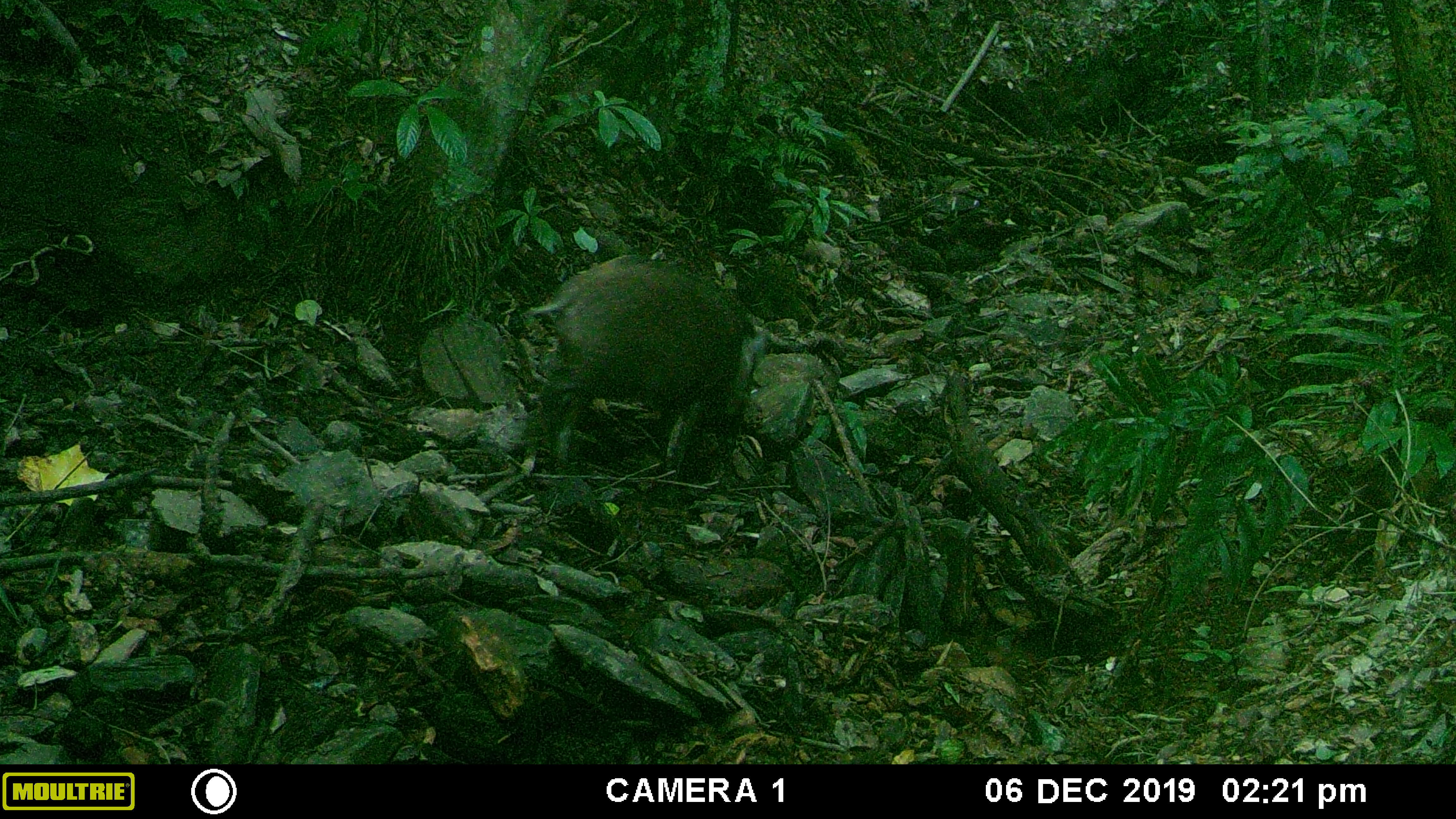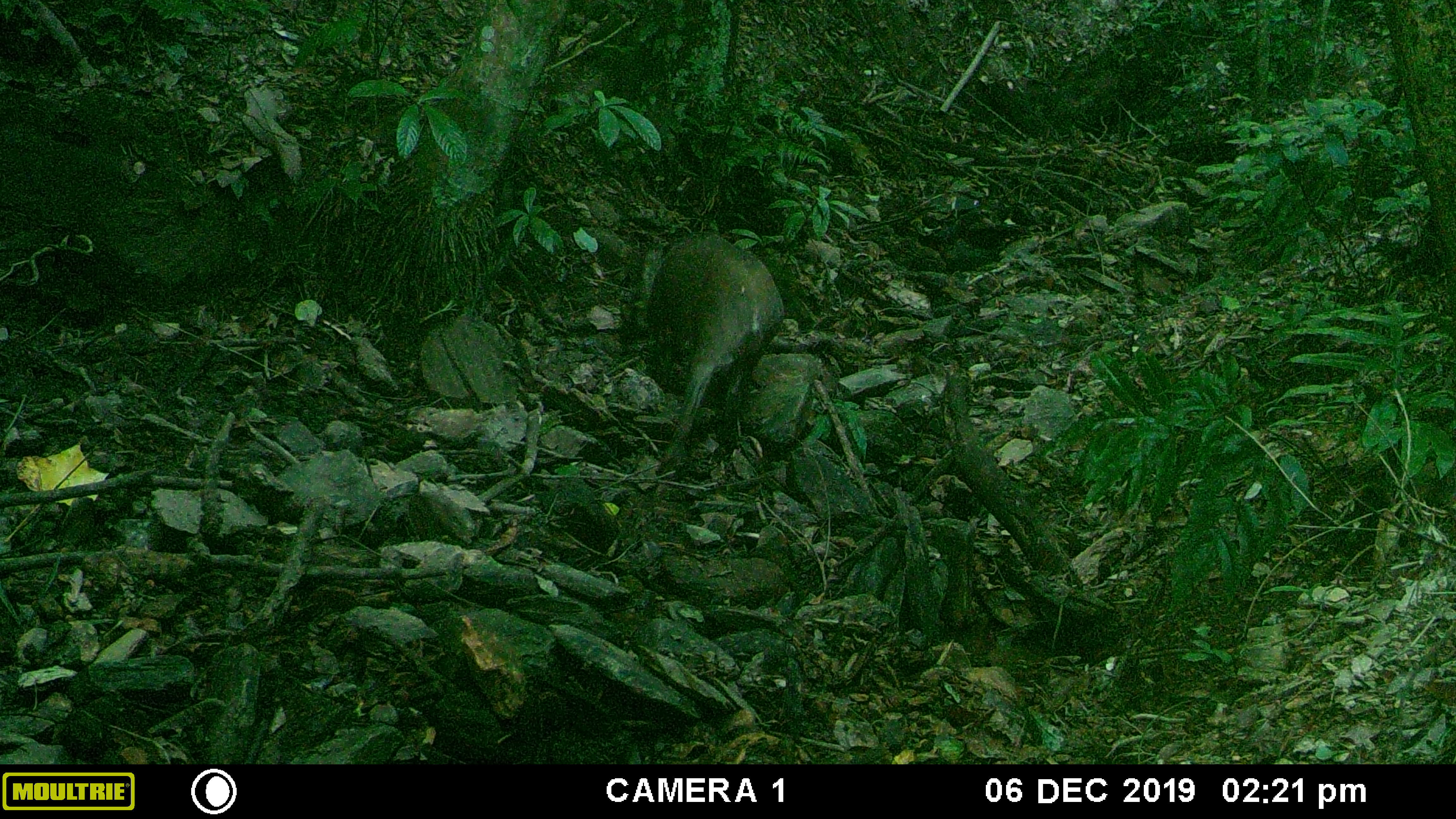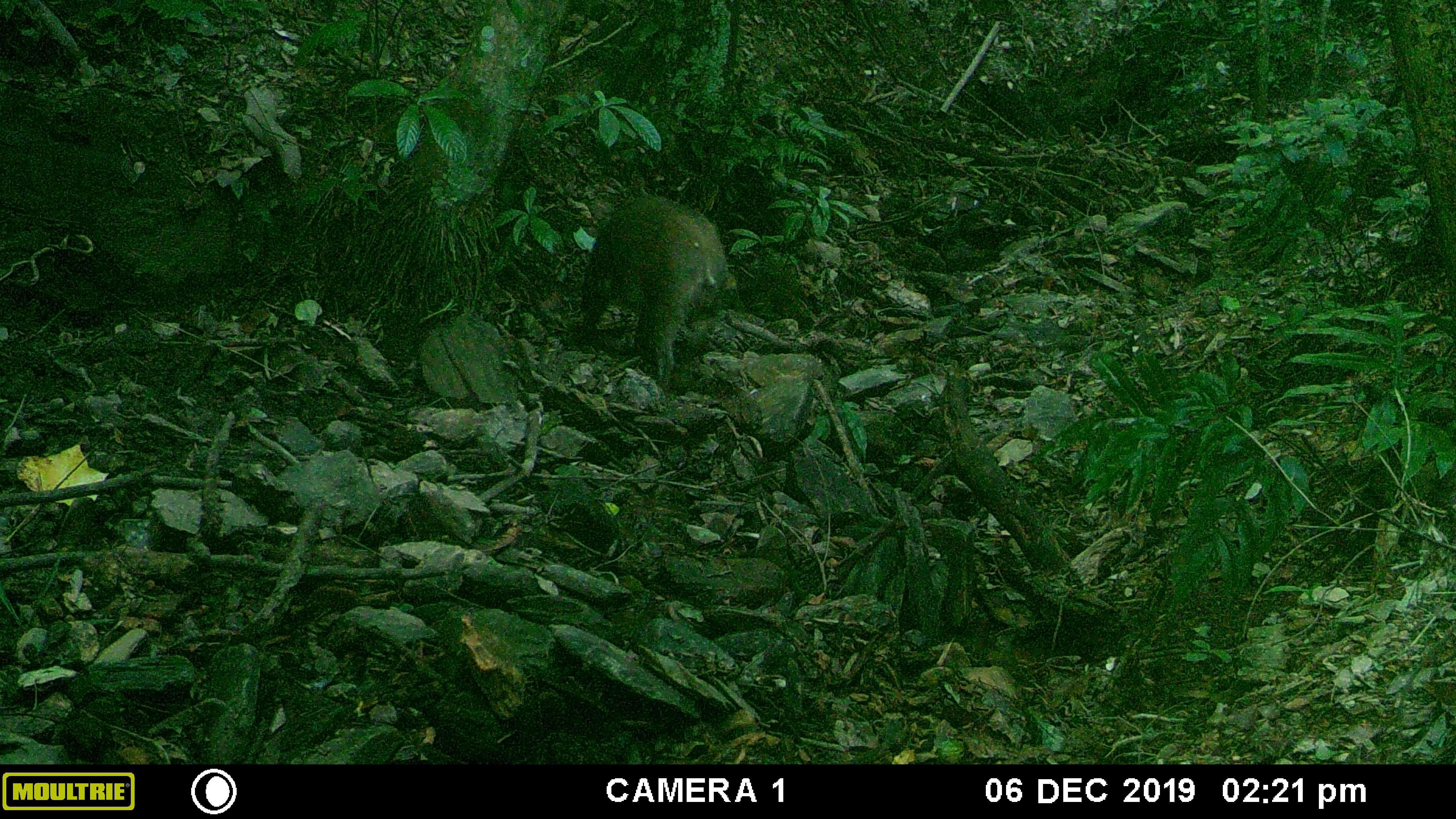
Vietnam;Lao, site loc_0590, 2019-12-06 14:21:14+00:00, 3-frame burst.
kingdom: Animalia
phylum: Chordata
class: Mammalia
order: Artiodactyla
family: Suidae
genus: Sus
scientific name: Sus scrofa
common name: eurasian wild pig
Eurasian wild pig (Sus scrofa). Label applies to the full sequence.